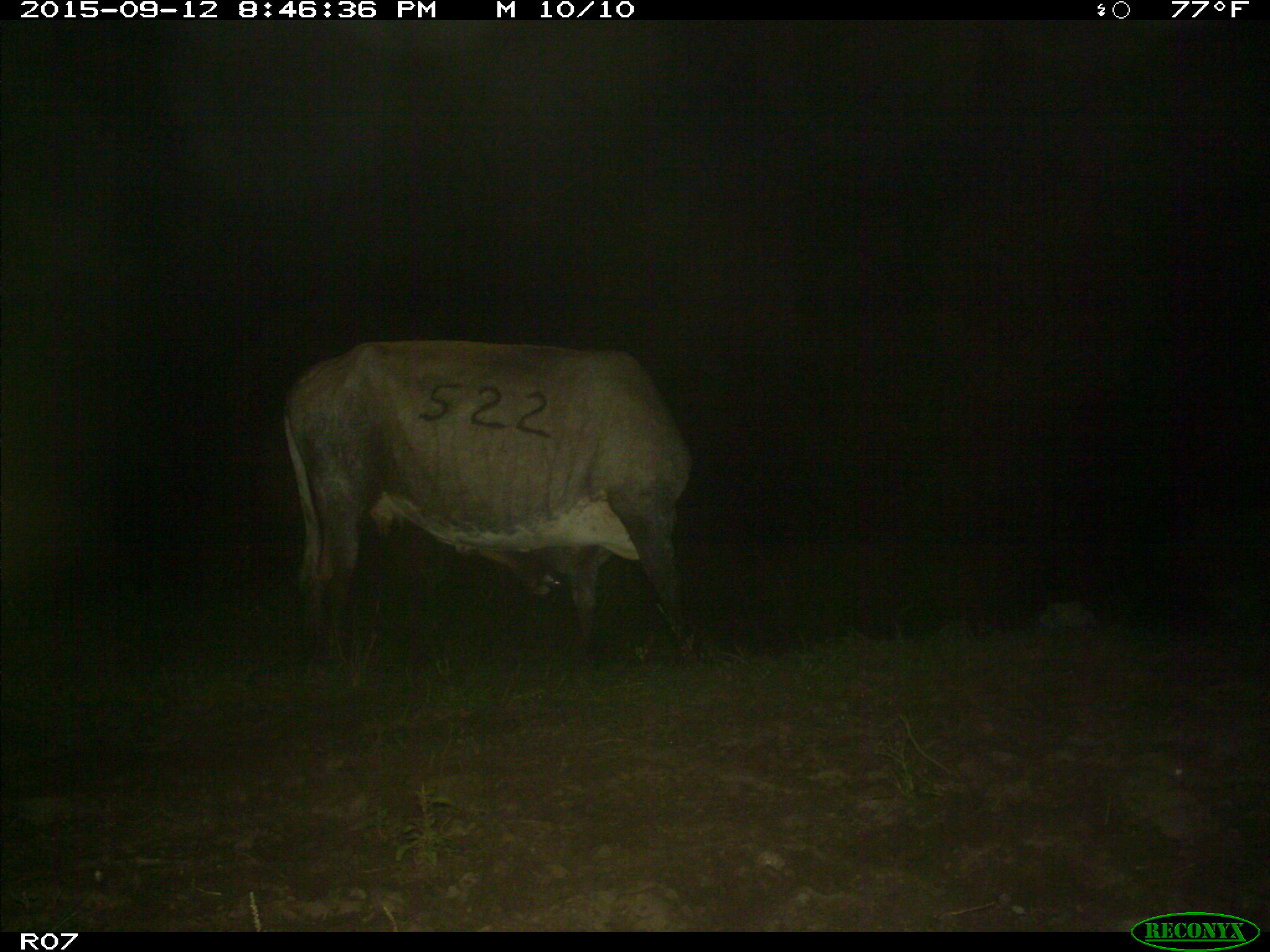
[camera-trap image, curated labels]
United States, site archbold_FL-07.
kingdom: Animalia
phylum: Chordata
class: Mammalia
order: Artiodactyla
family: Bovidae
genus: Bos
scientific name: Bos taurus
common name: domestic cow